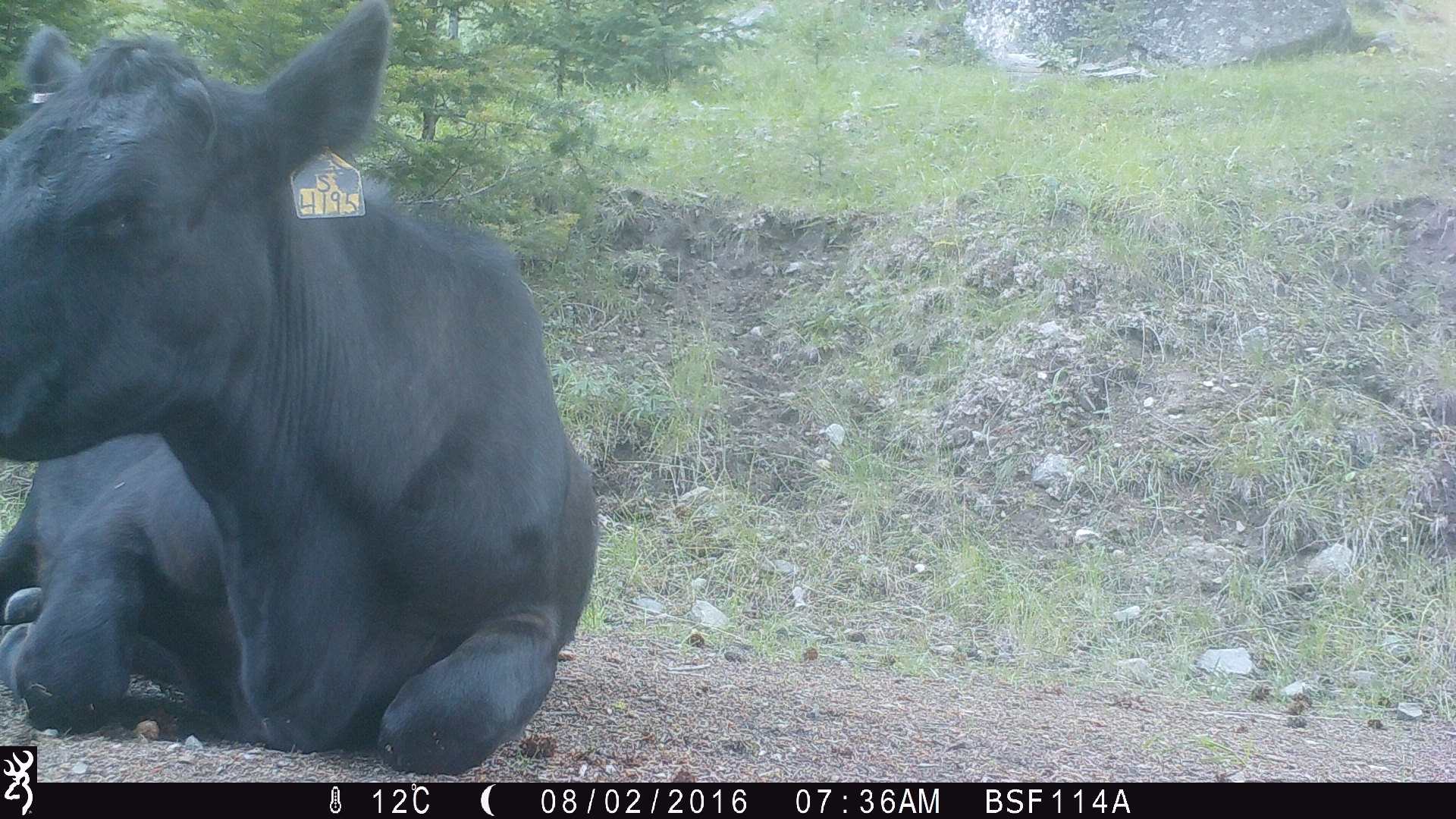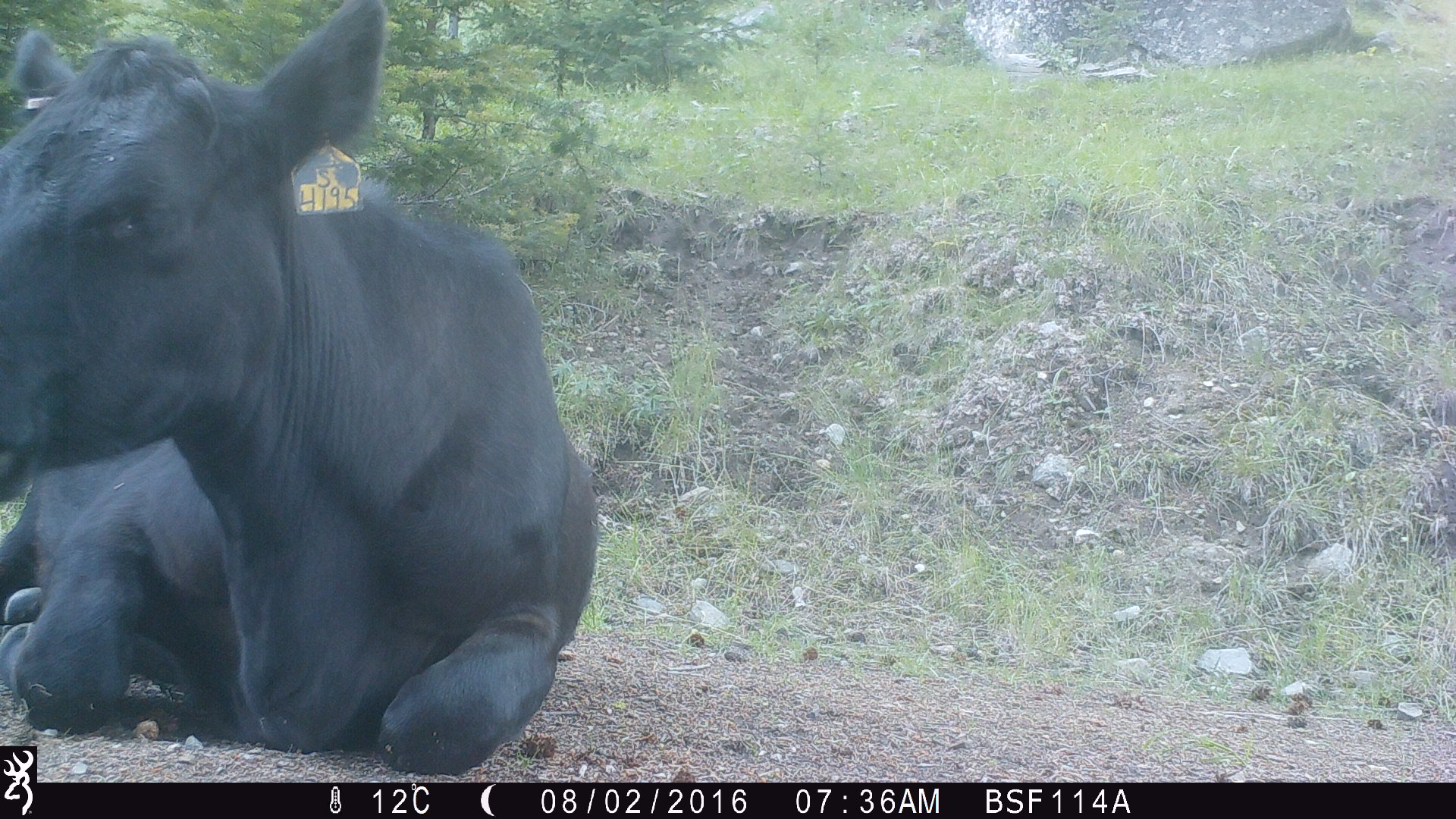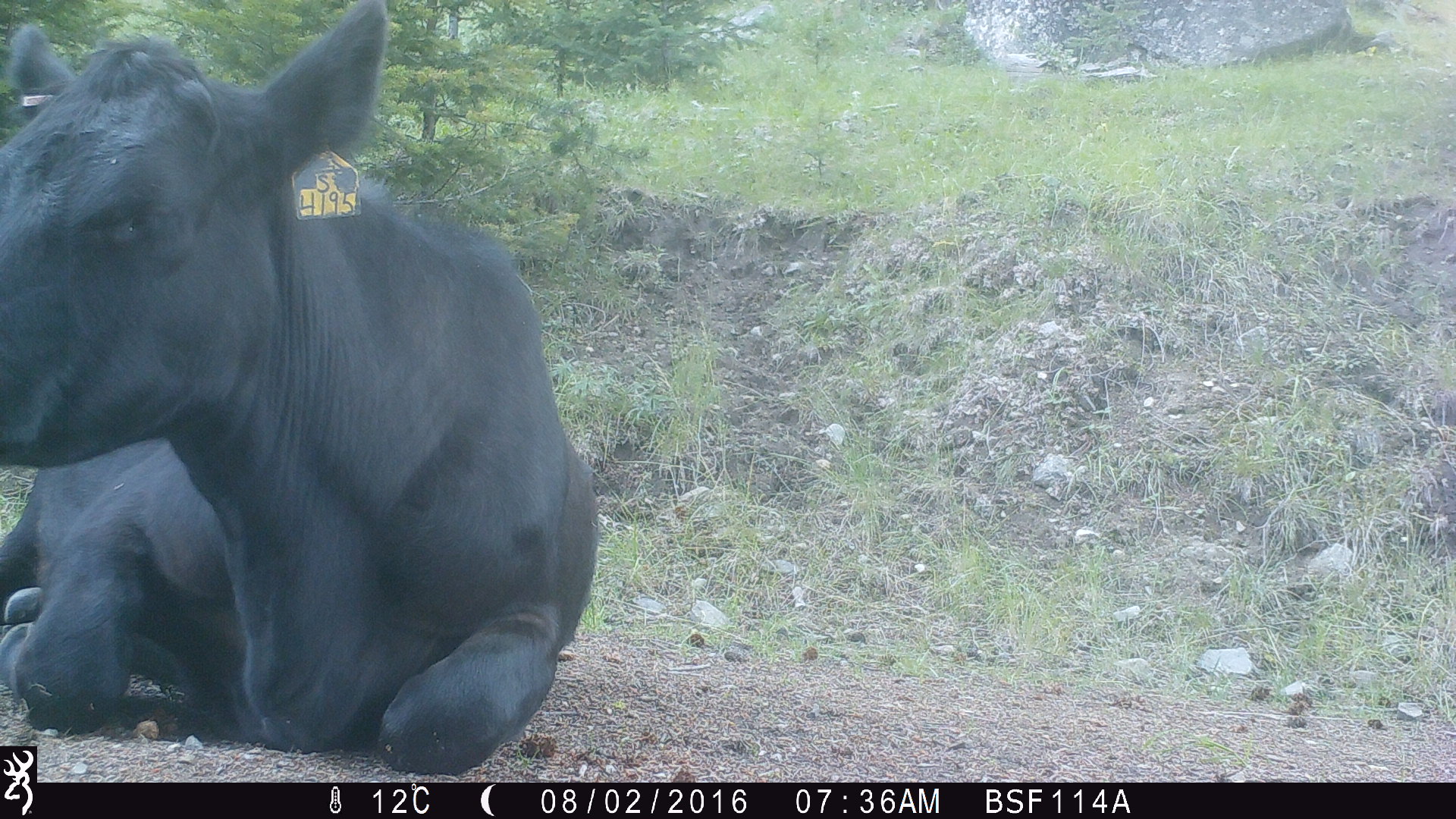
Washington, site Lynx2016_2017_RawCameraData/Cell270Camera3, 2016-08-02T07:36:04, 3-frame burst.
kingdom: Animalia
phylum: Chordata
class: Mammalia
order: Artiodactyla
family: Bovidae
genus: Bos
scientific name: Bos taurus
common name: domestic cattle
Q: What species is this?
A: Domestic cattle (Bos taurus).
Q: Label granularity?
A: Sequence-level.